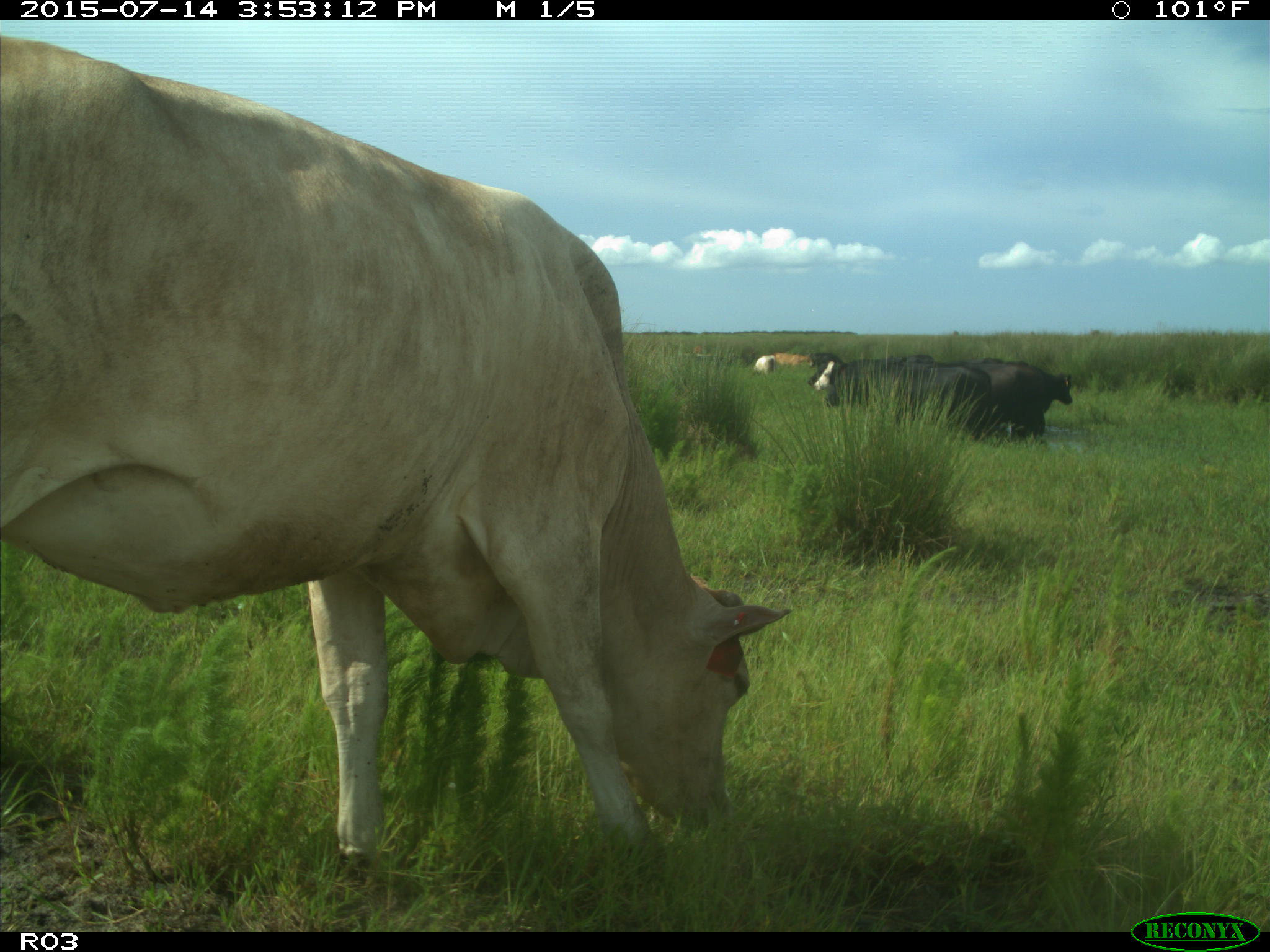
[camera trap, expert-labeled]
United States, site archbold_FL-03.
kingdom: Animalia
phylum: Chordata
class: Mammalia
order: Artiodactyla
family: Bovidae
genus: Bos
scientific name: Bos taurus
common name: domestic cow